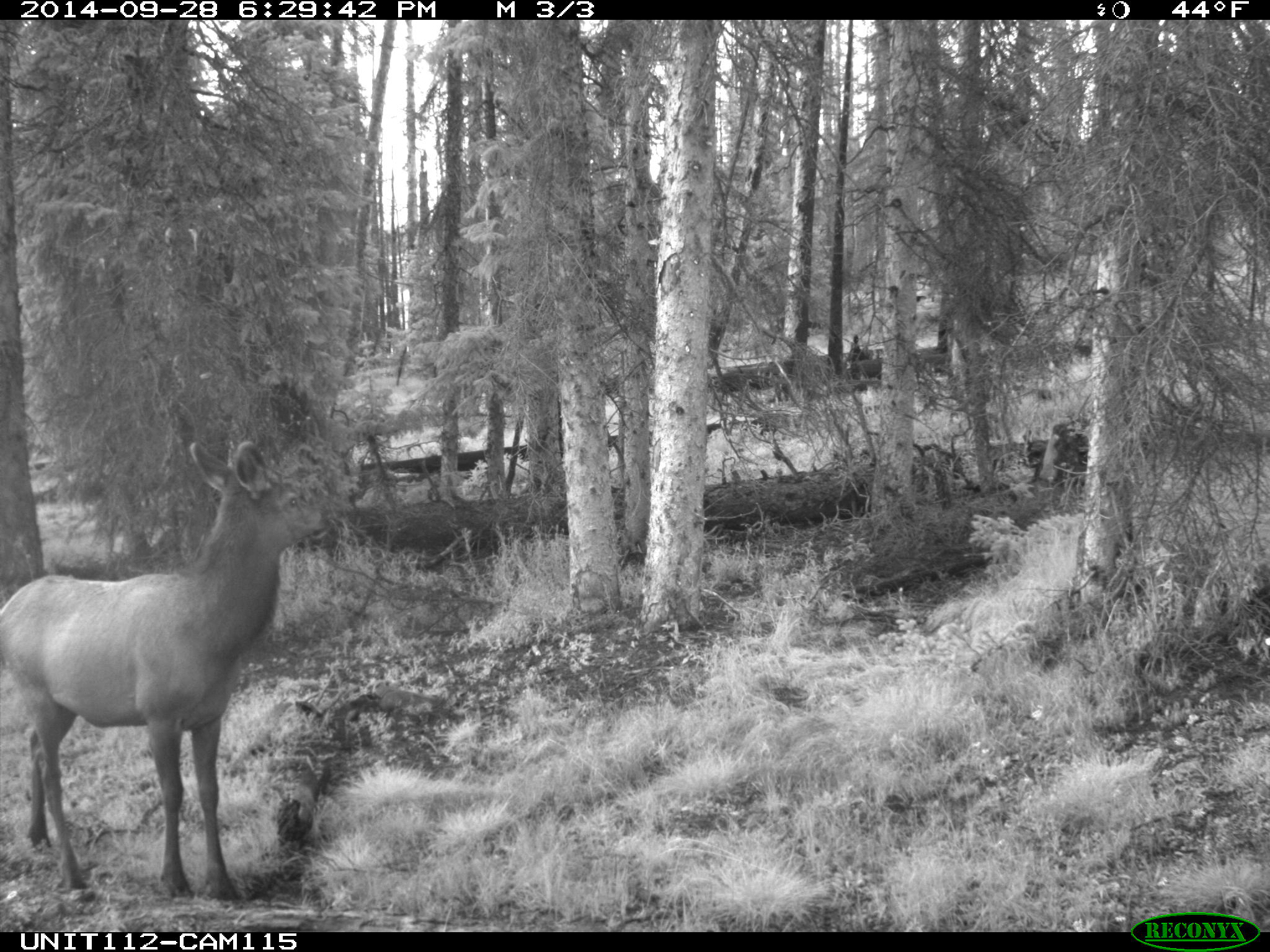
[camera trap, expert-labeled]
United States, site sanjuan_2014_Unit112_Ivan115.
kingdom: Animalia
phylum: Chordata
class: Mammalia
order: Artiodactyla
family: Cervidae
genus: Cervus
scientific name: Cervus elaphus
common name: red deer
Cervus elaphus (red deer).